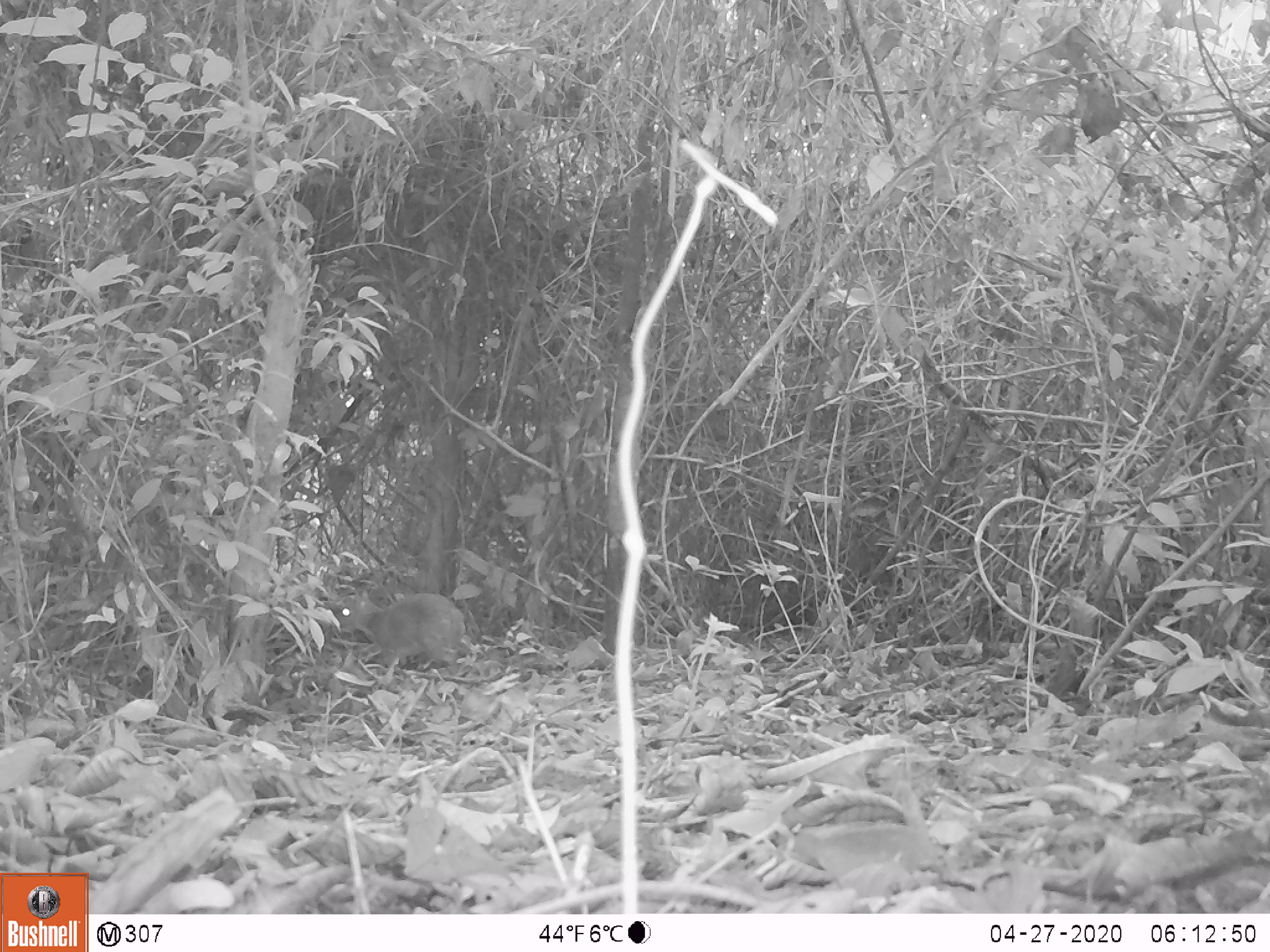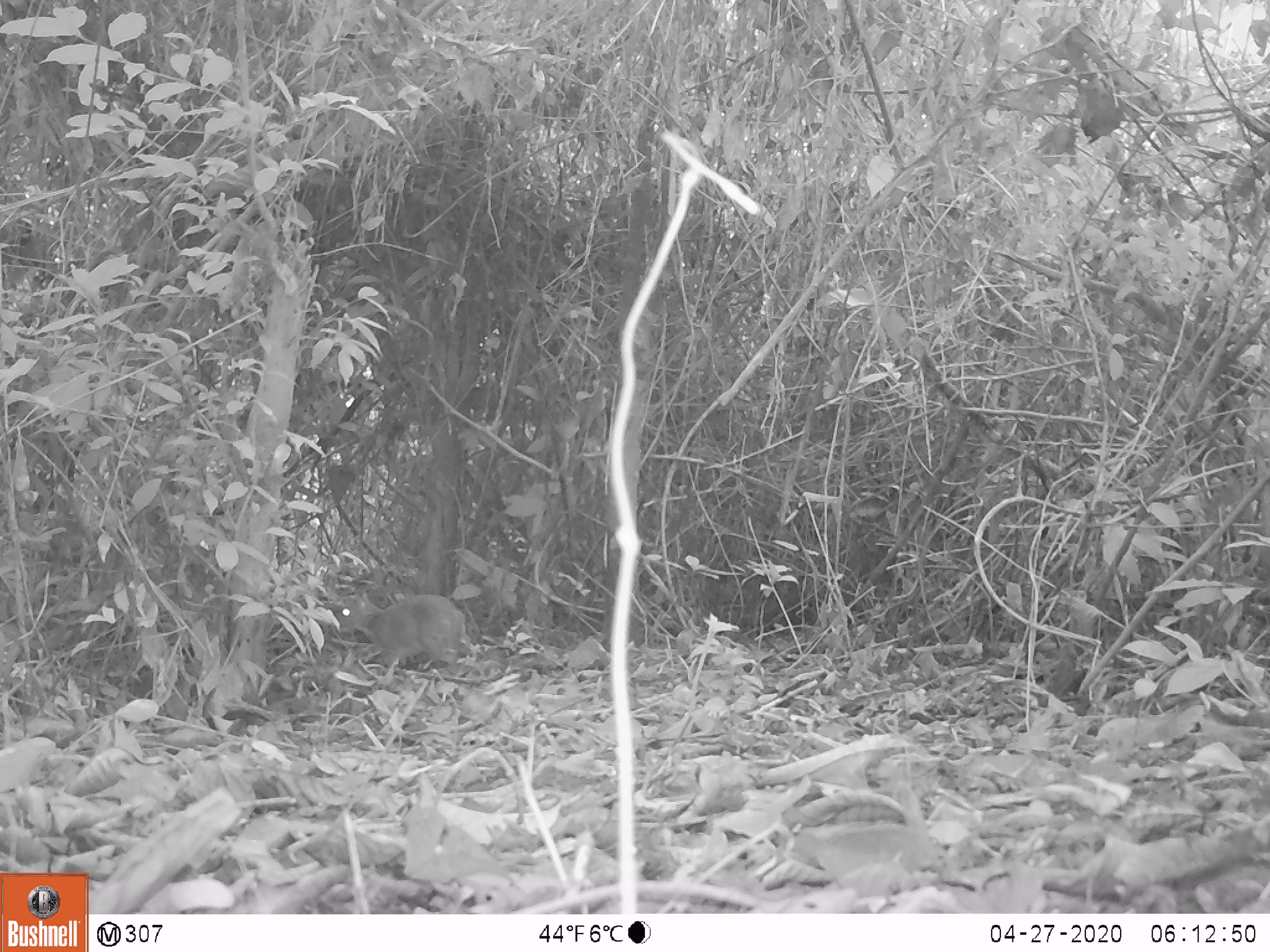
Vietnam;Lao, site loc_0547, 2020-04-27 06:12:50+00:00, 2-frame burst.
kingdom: Animalia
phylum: Chordata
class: Mammalia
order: Artiodactyla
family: Tragulidae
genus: Moschiola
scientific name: Moschiola meminna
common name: chevrotain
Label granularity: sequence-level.